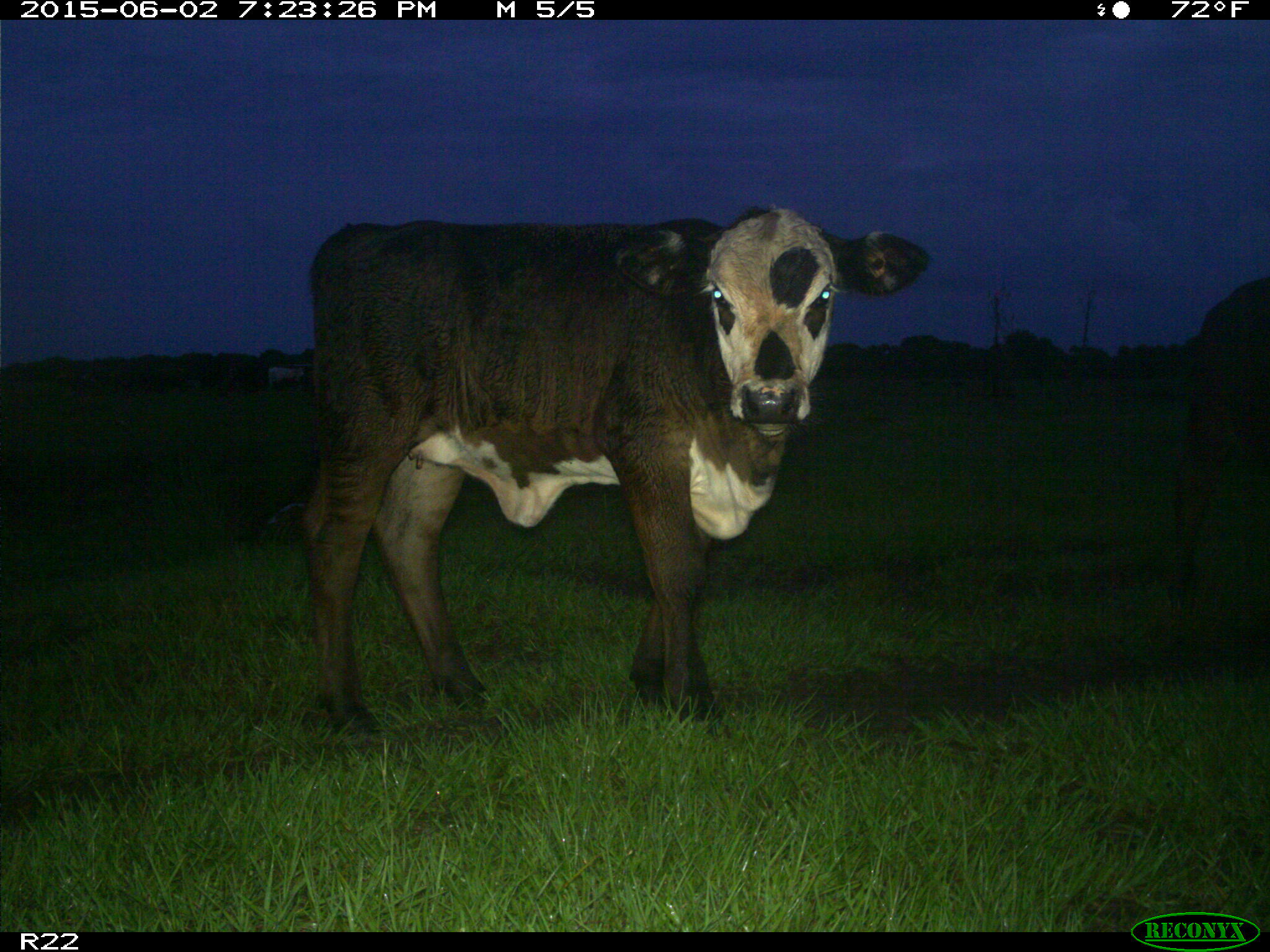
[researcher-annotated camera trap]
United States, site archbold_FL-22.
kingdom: Animalia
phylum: Chordata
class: Mammalia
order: Artiodactyla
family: Bovidae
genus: Bos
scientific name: Bos taurus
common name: domestic cow